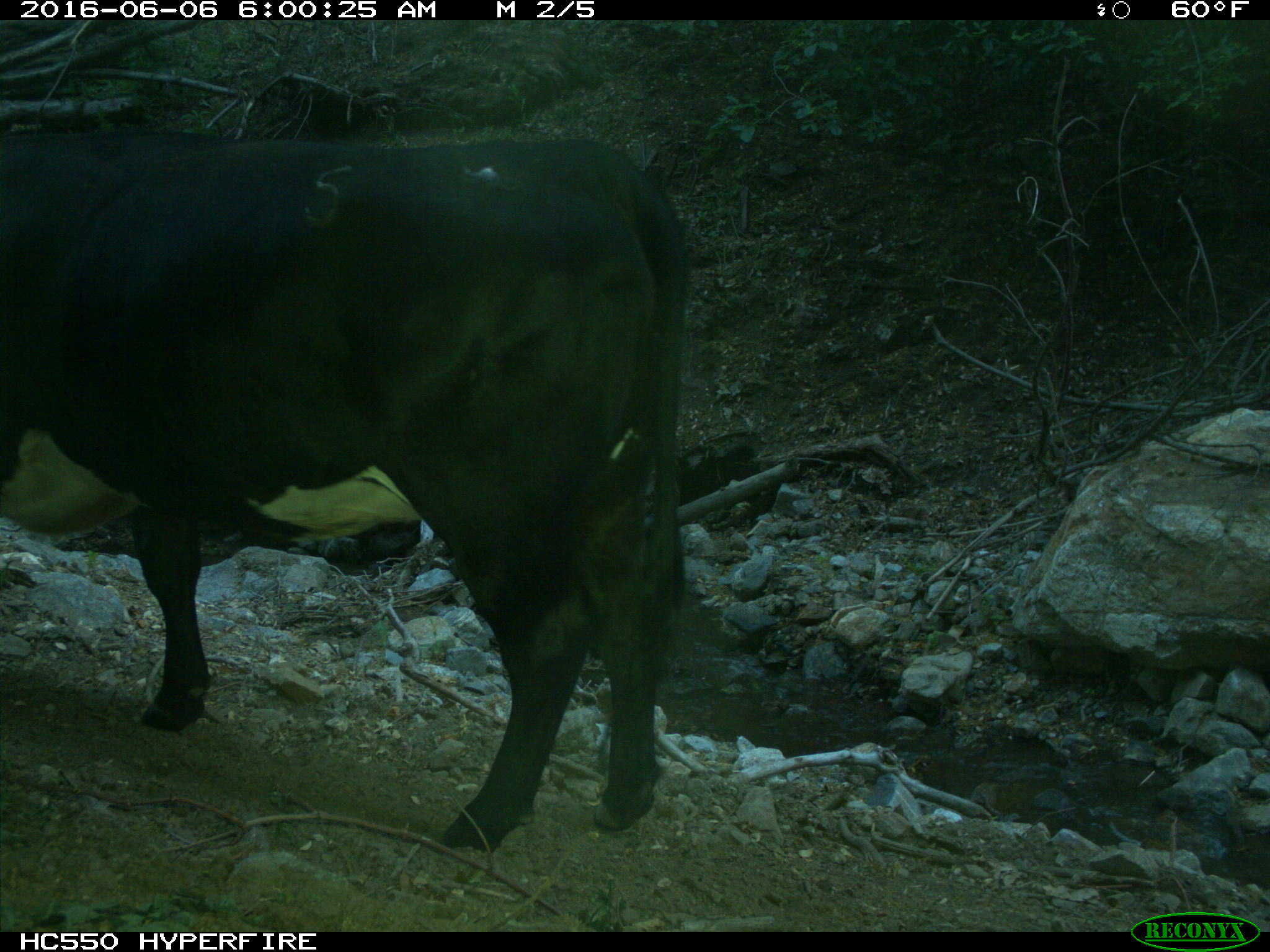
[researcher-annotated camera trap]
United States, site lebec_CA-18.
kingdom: Animalia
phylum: Chordata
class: Mammalia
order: Artiodactyla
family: Bovidae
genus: Bos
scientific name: Bos taurus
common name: domestic cow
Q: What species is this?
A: Bos taurus (domestic cow).